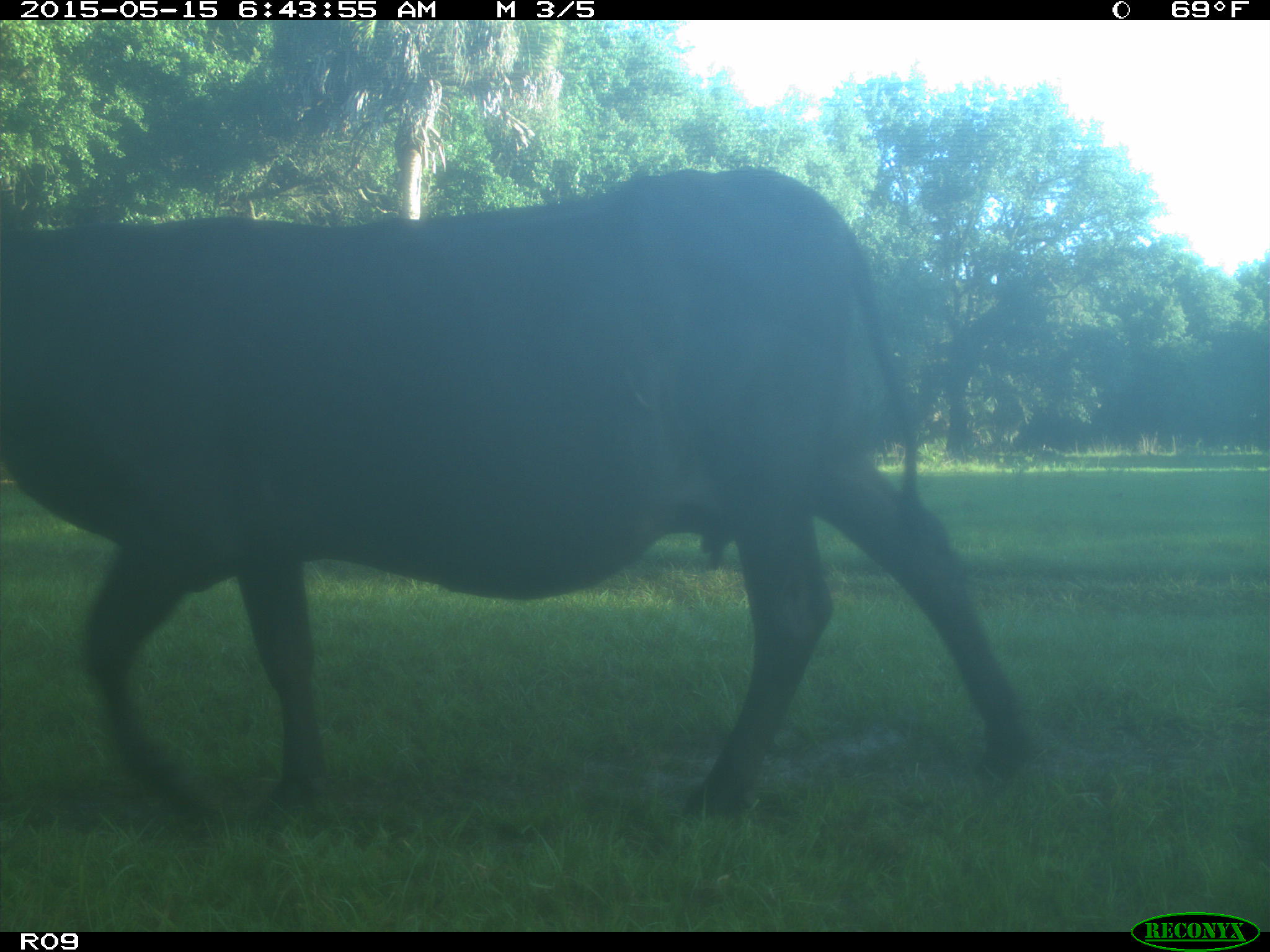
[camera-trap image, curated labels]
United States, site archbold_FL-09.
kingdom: Animalia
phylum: Chordata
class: Mammalia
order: Artiodactyla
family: Bovidae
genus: Bos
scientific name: Bos taurus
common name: domestic cow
Bos taurus (domestic cow).